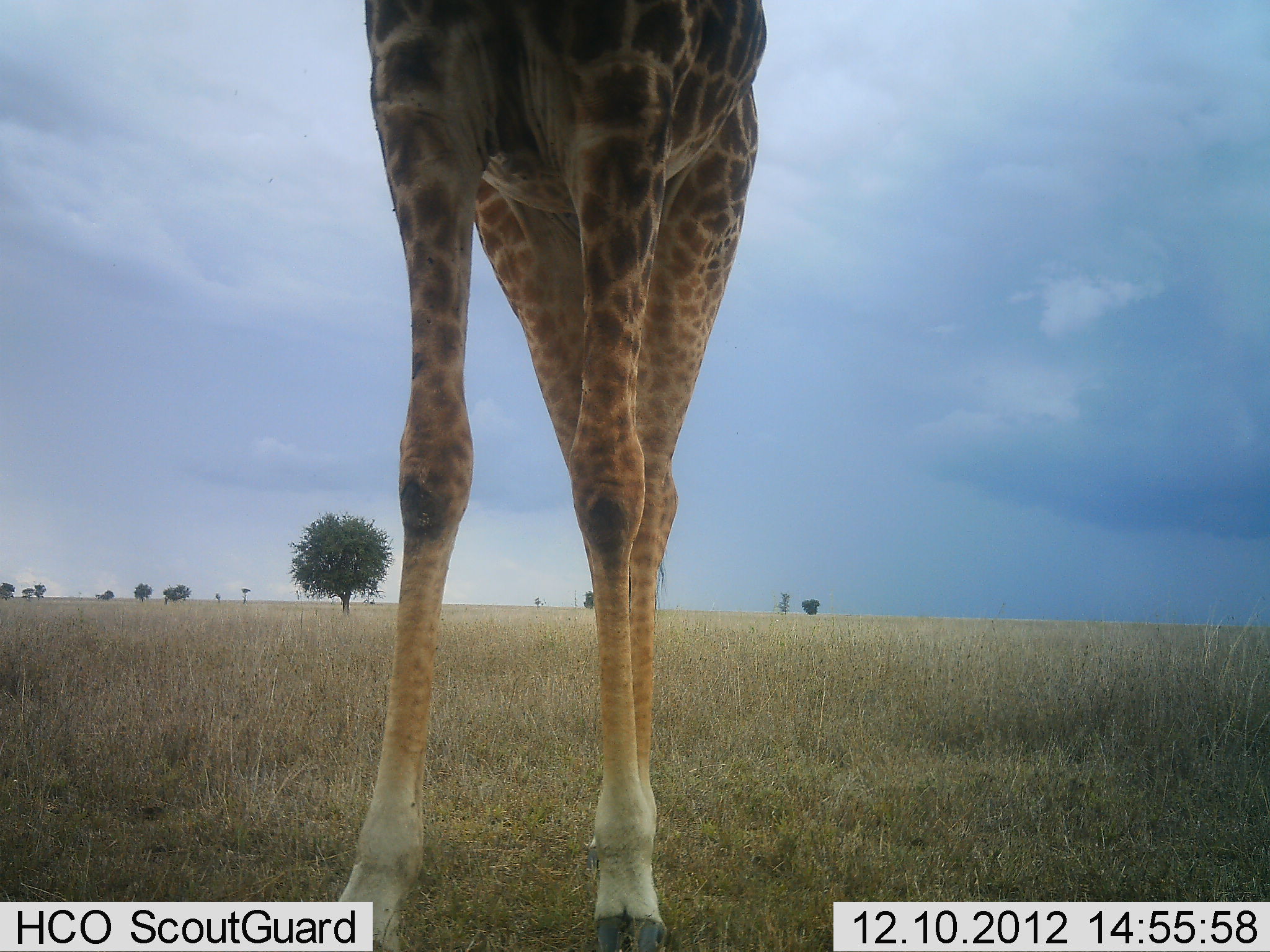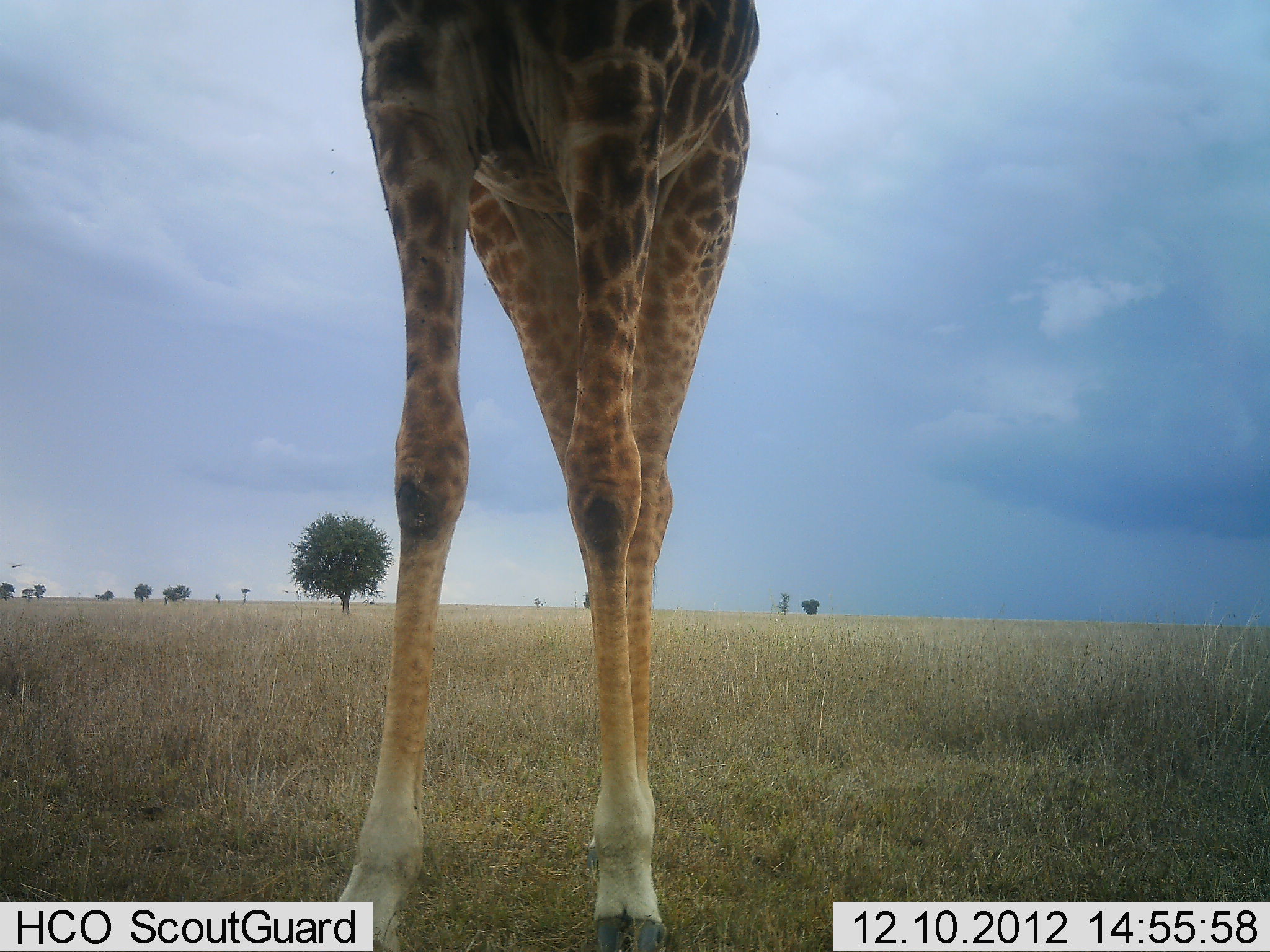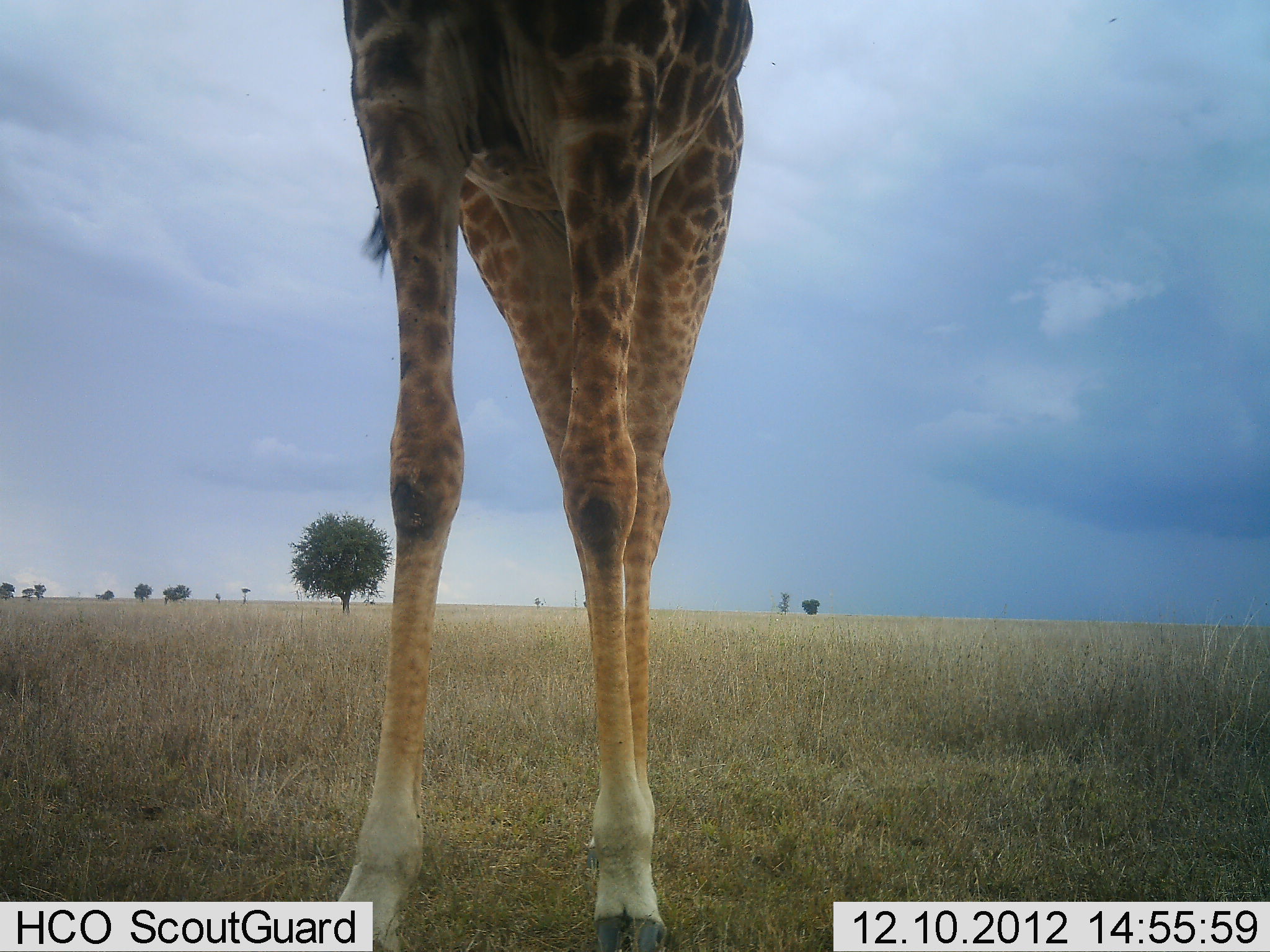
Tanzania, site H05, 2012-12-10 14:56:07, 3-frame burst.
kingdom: Animalia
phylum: Chordata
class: Mammalia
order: Artiodactyla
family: Giraffidae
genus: Giraffa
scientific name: Giraffa camelopardalis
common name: giraffe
Giraffe (Giraffa camelopardalis), count 1. Behavior (volunteer vote fractions): standing 100%, resting 0%, moving 0%, interacting 0%. Young present (vote fraction): 0%. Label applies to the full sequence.